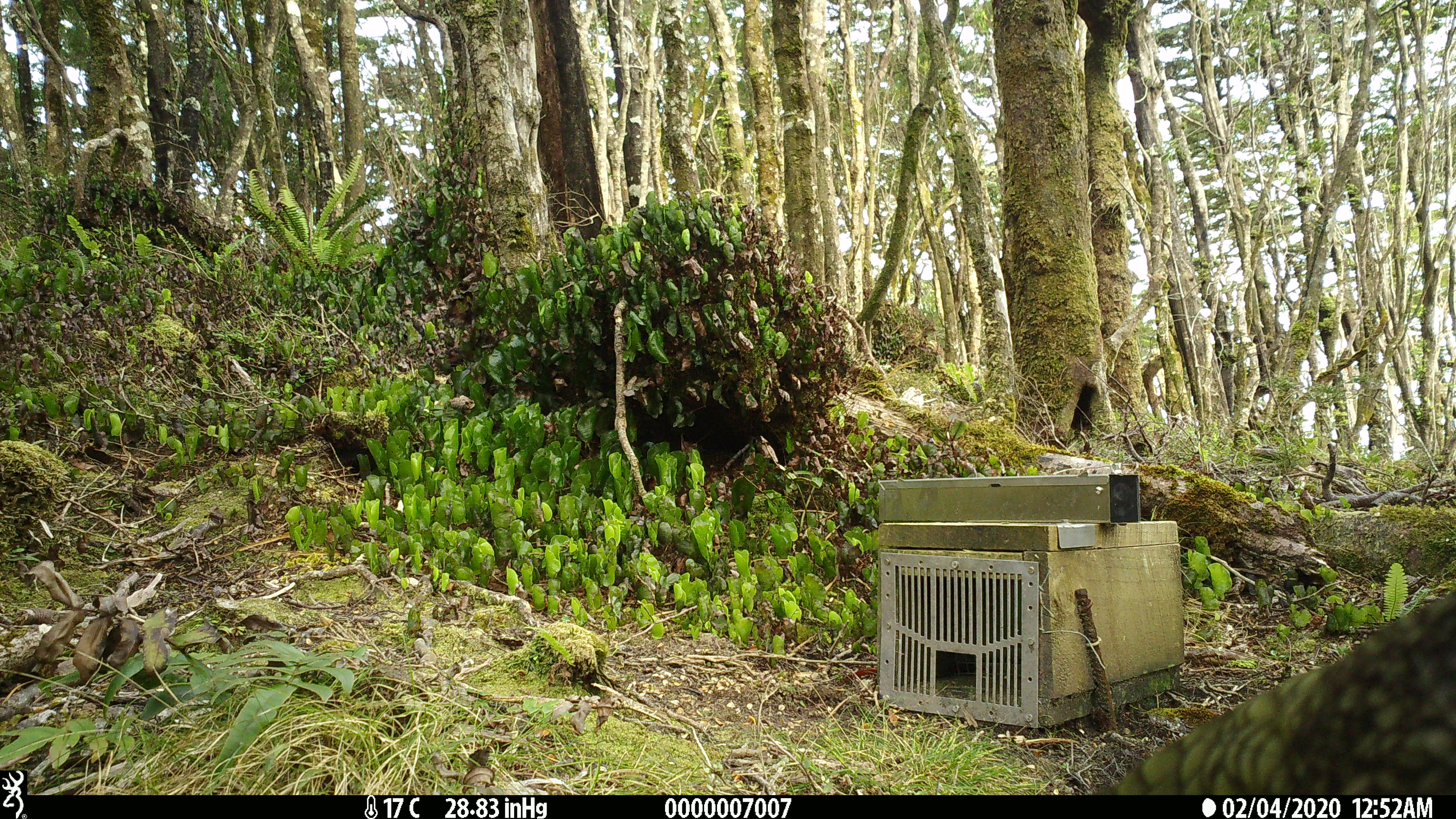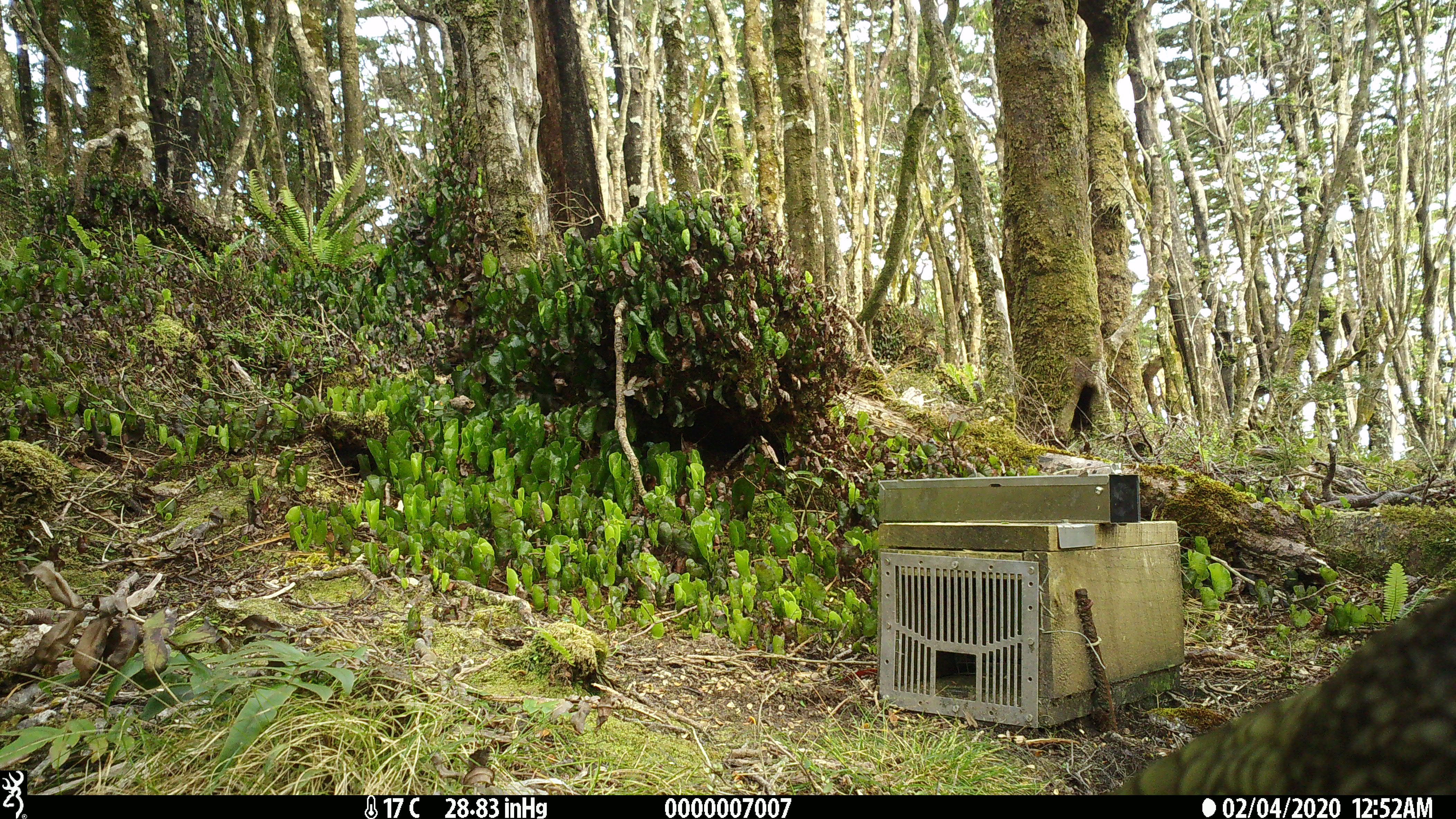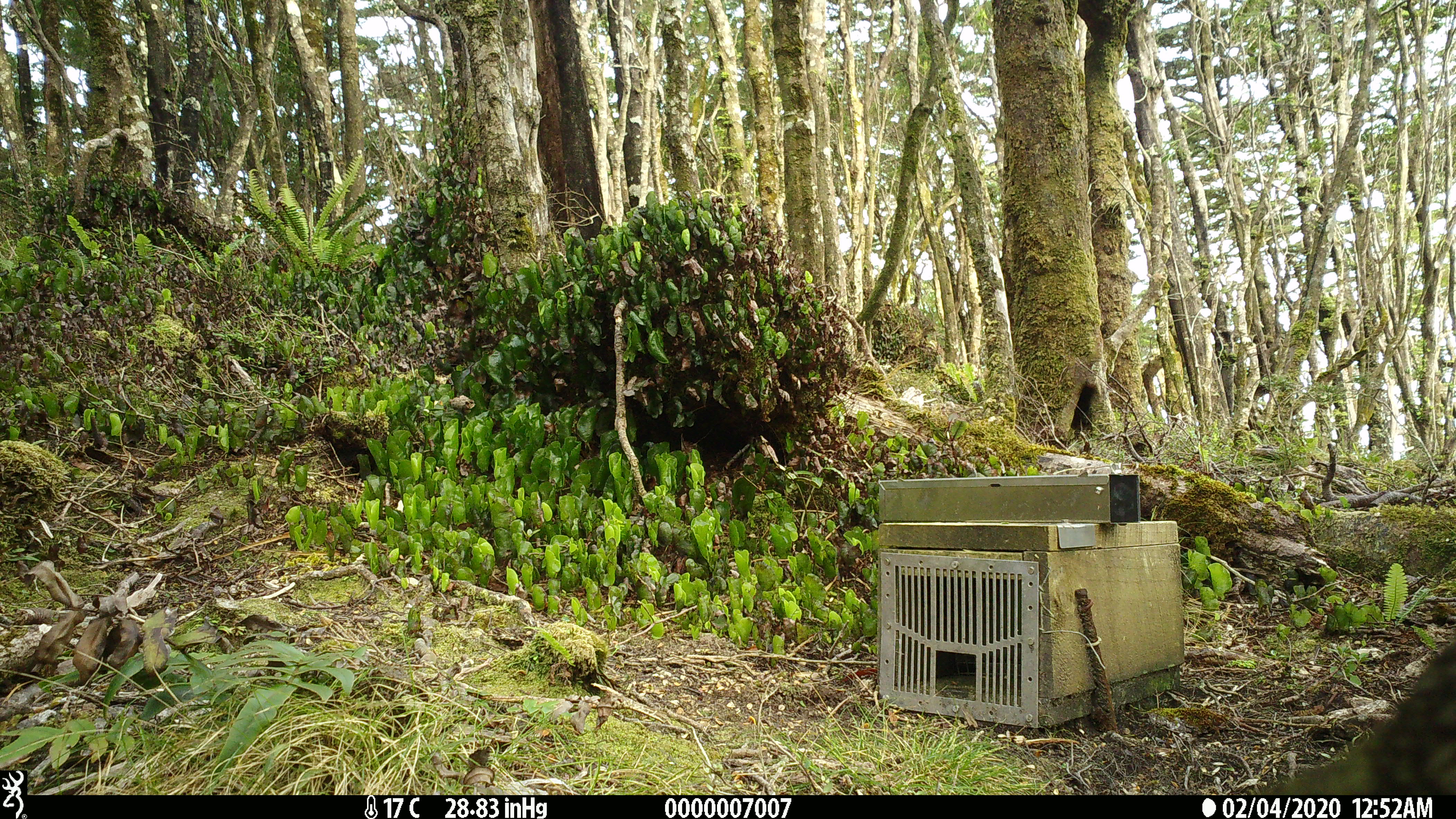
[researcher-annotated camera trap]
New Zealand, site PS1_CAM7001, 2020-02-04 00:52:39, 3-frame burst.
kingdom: Animalia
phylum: Chordata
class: Aves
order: Psittaciformes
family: Strigopidae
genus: Nestor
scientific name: Nestor notabilis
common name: kea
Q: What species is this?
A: Kea (Nestor notabilis).